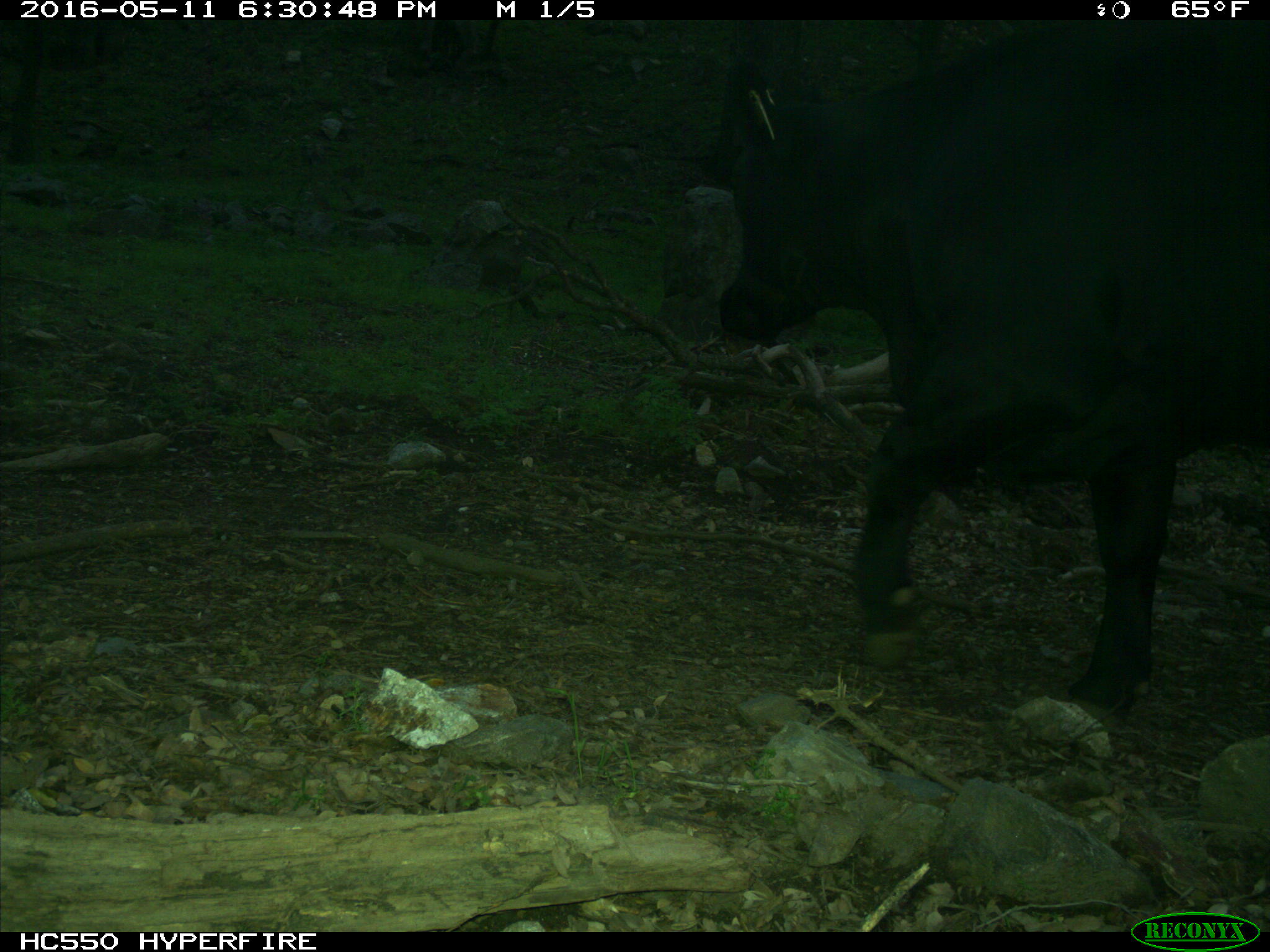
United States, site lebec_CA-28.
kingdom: Animalia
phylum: Chordata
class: Mammalia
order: Artiodactyla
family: Bovidae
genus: Bos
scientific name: Bos taurus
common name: domestic cow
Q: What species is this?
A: Bos taurus (domestic cow).